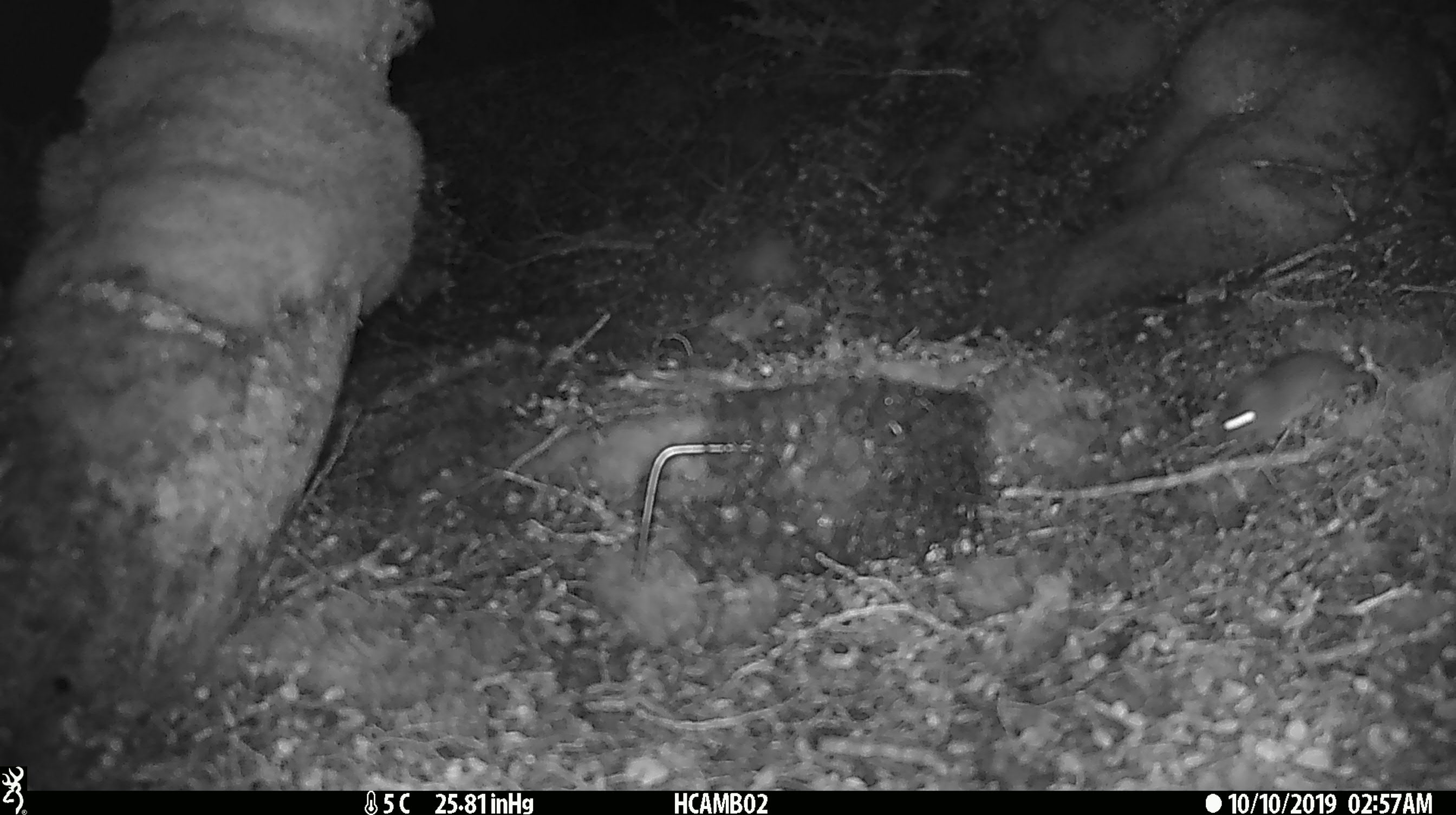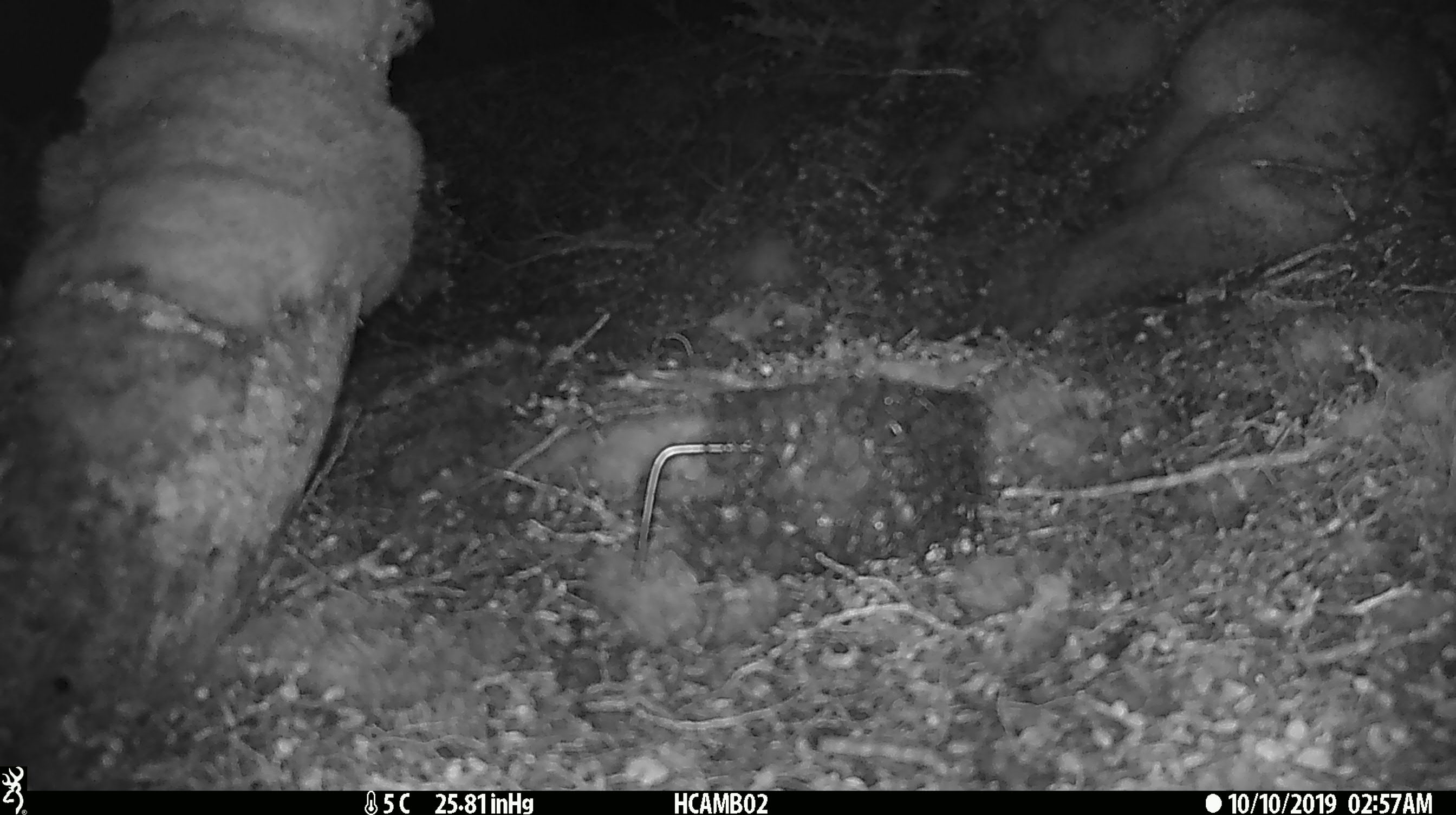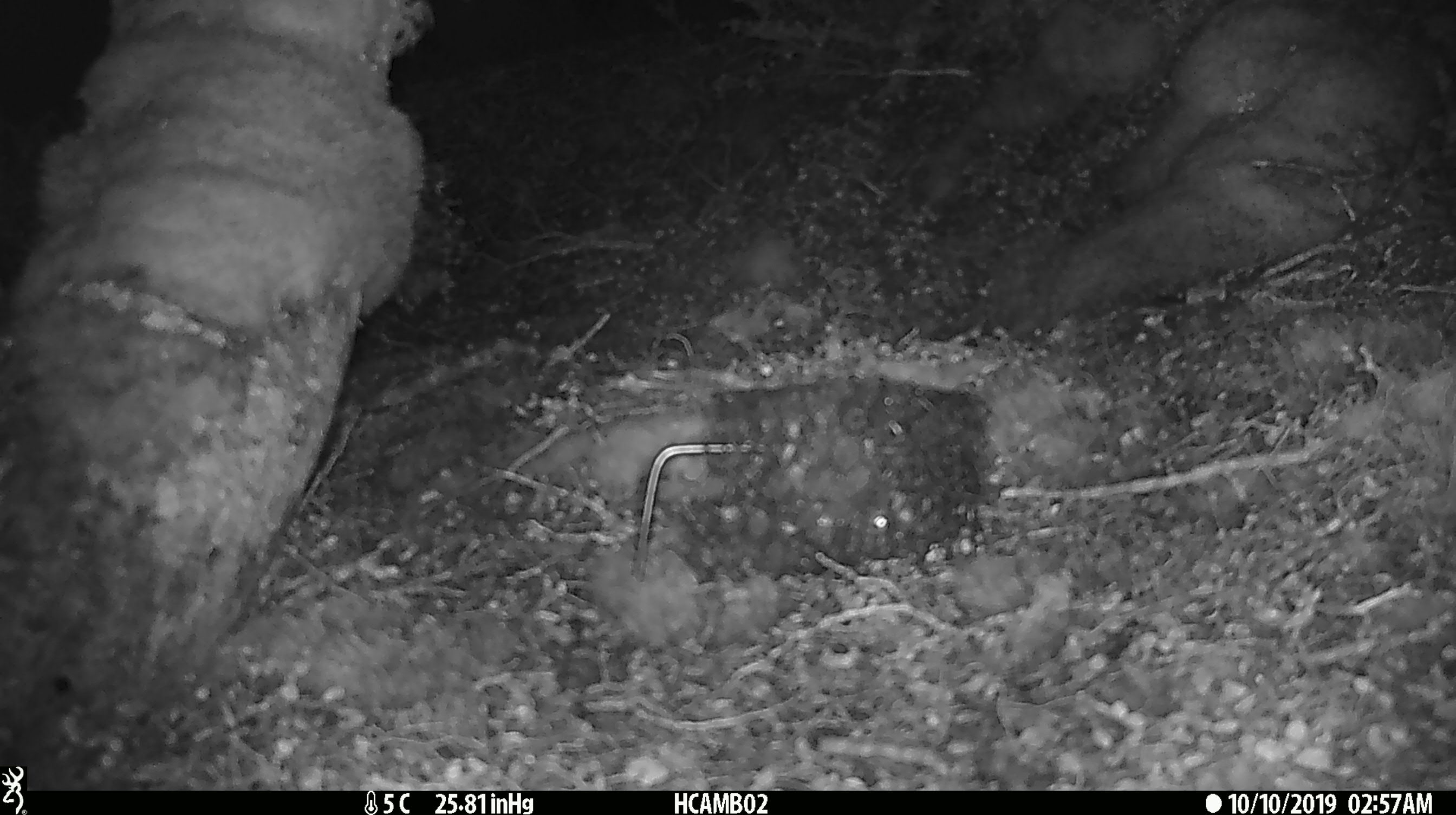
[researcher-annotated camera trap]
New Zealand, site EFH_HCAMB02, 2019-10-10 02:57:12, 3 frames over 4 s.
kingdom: Animalia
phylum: Chordata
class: Mammalia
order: Rodentia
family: Muridae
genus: Mus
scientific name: Mus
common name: mouse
Mouse (Mus).